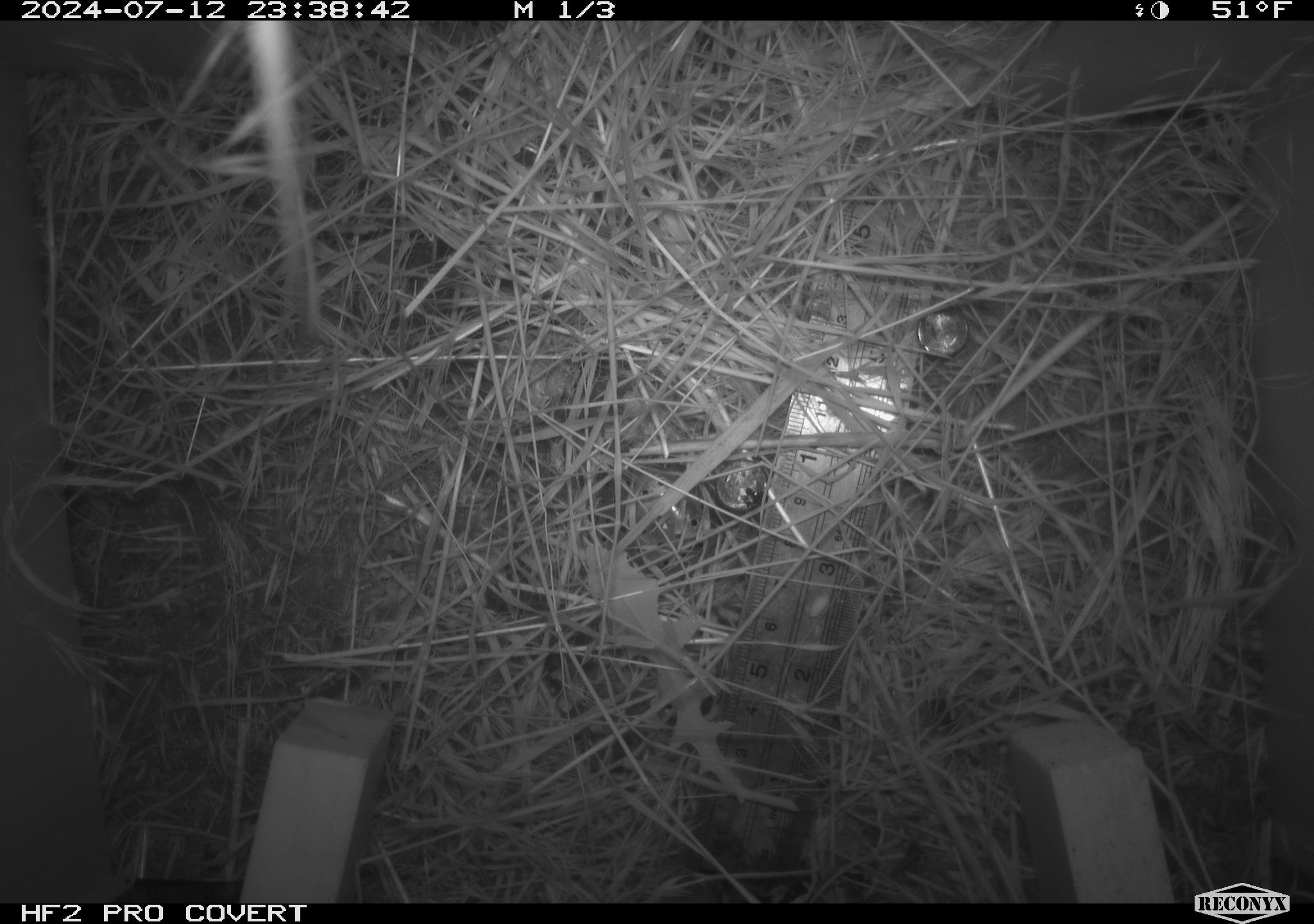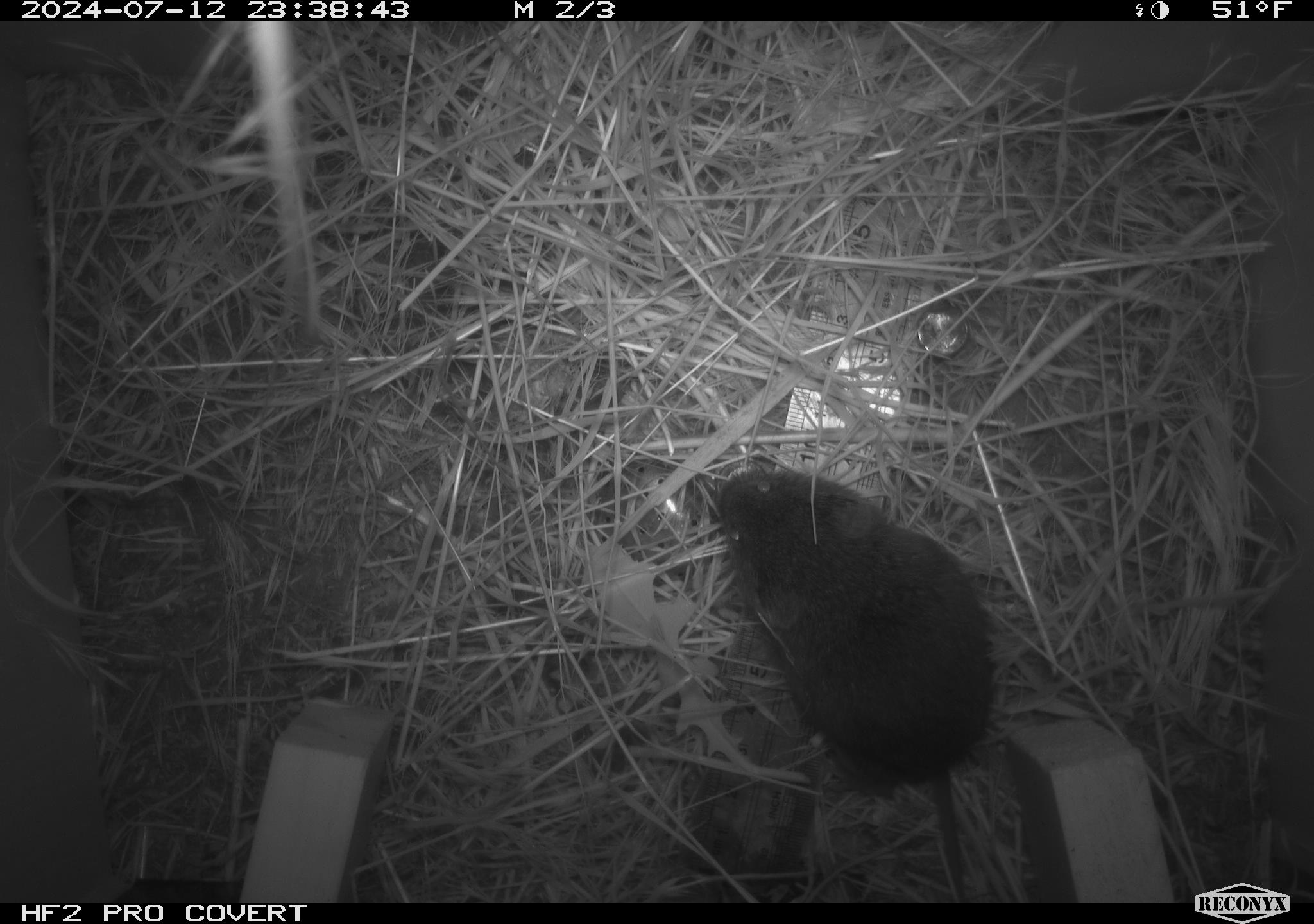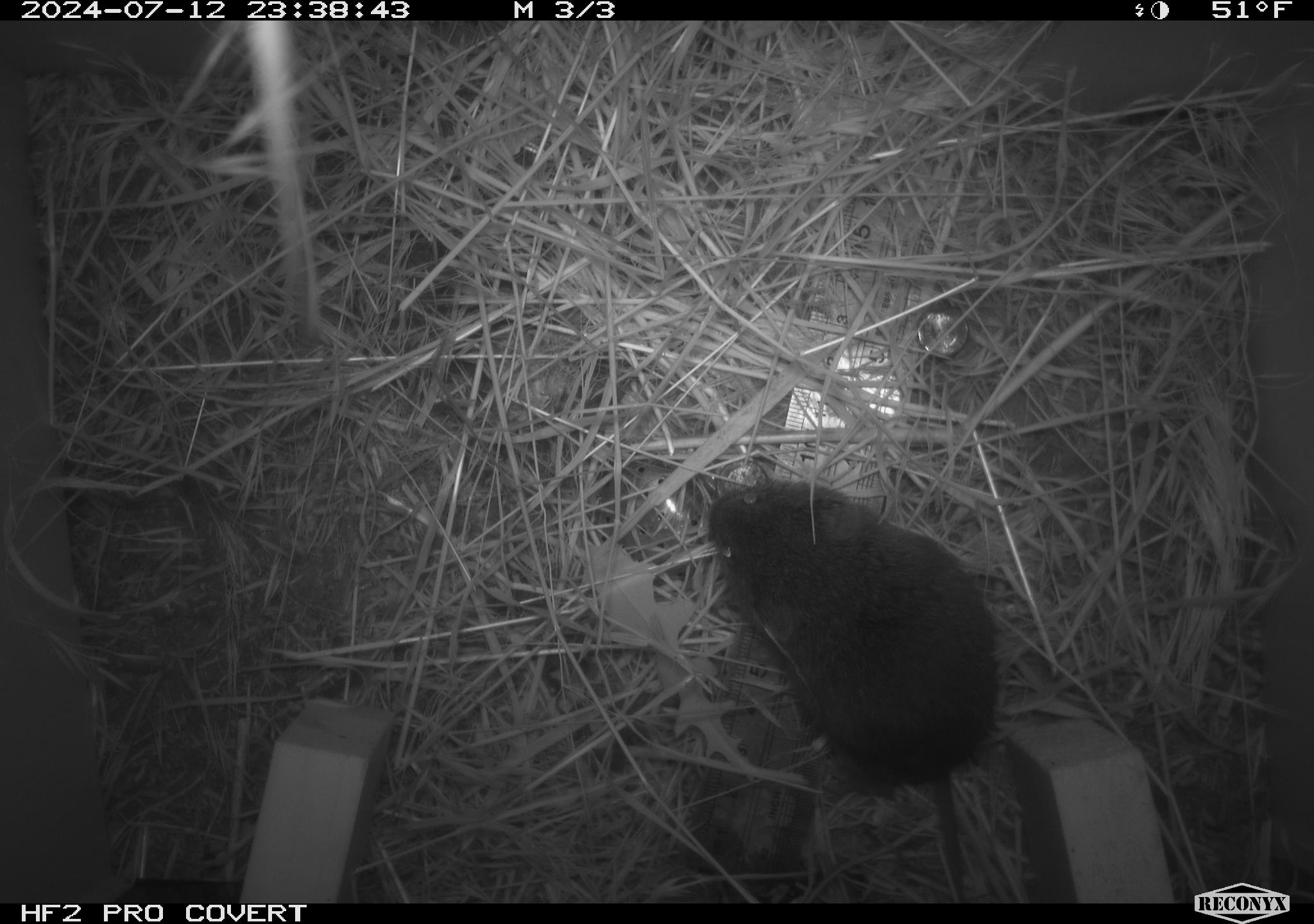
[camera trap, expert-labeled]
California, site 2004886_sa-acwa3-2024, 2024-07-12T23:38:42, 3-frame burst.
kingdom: Animalia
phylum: Chordata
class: Mammalia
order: Rodentia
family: Cricetidae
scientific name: Arvicolinae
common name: voles, lemmings, and muskrats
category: arvicolinae subfamily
Arvicolinae subfamily (voles, lemmings, and muskrats) (Arvicolinae).